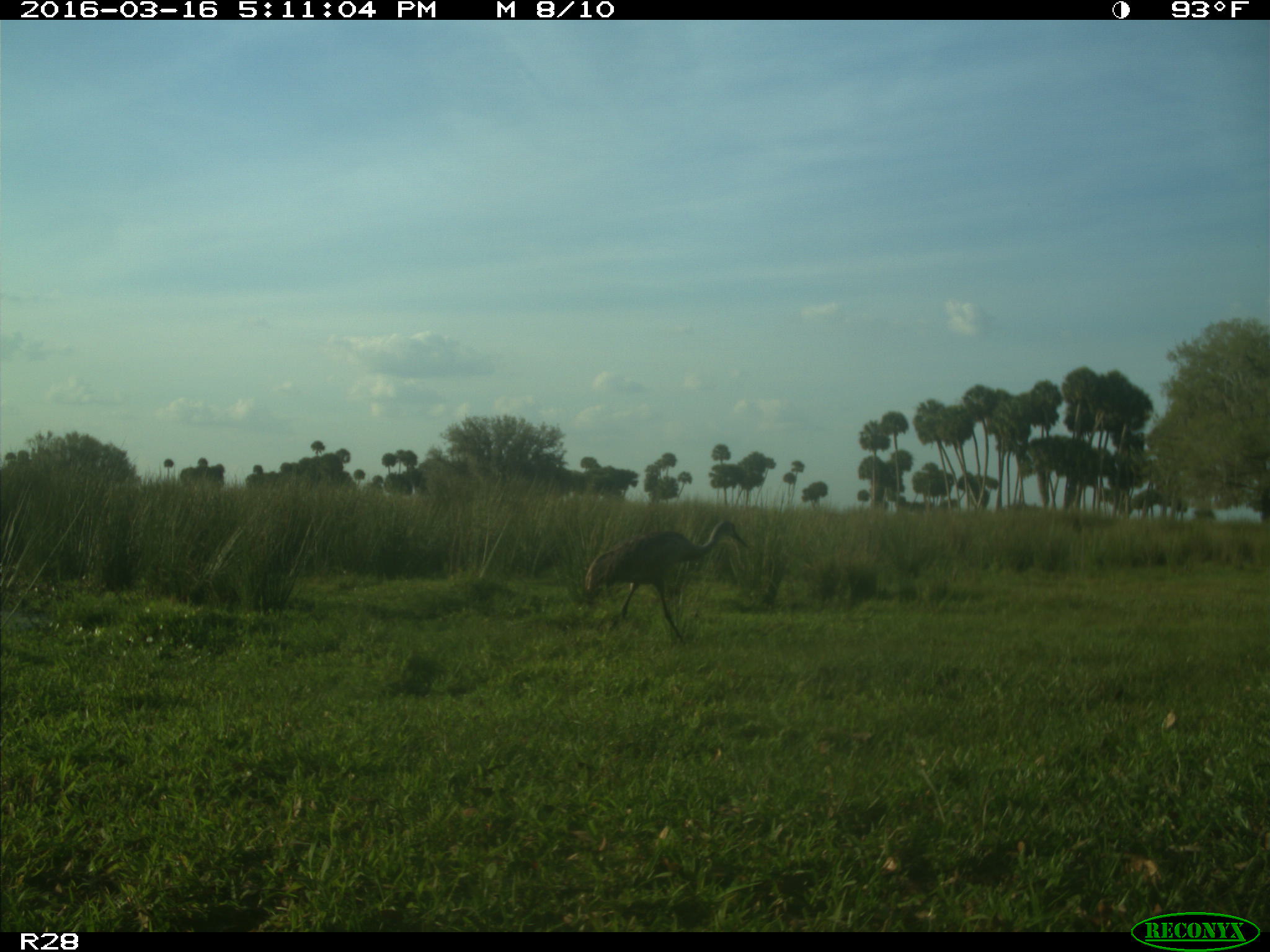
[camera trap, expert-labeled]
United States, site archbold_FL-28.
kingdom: Animalia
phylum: Chordata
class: Aves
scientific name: Aves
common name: birds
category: unidentified bird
Unidentified bird (birds) (Aves).